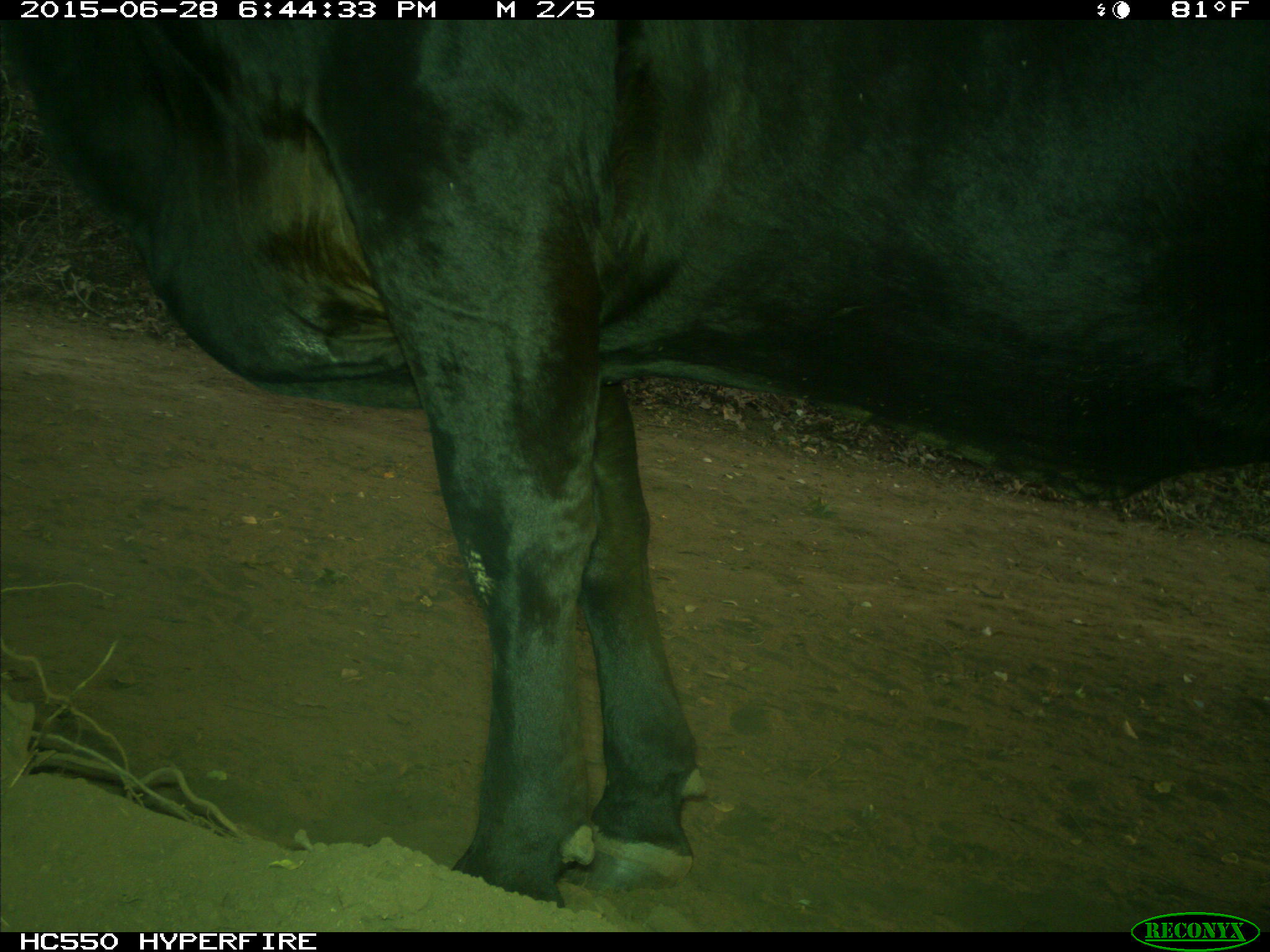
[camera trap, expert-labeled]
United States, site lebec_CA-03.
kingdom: Animalia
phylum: Chordata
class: Mammalia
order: Artiodactyla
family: Bovidae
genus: Bos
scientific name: Bos taurus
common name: domestic cow